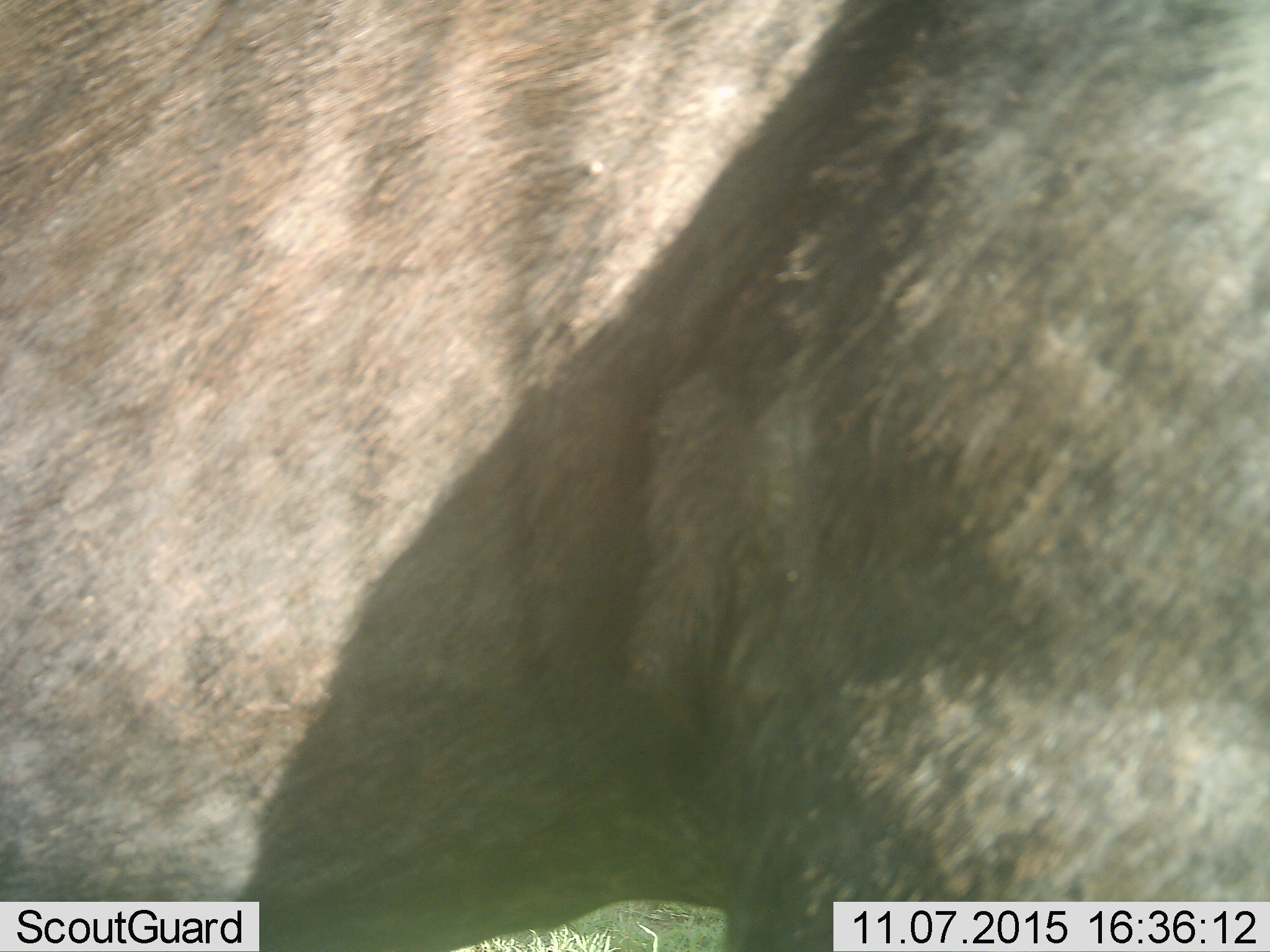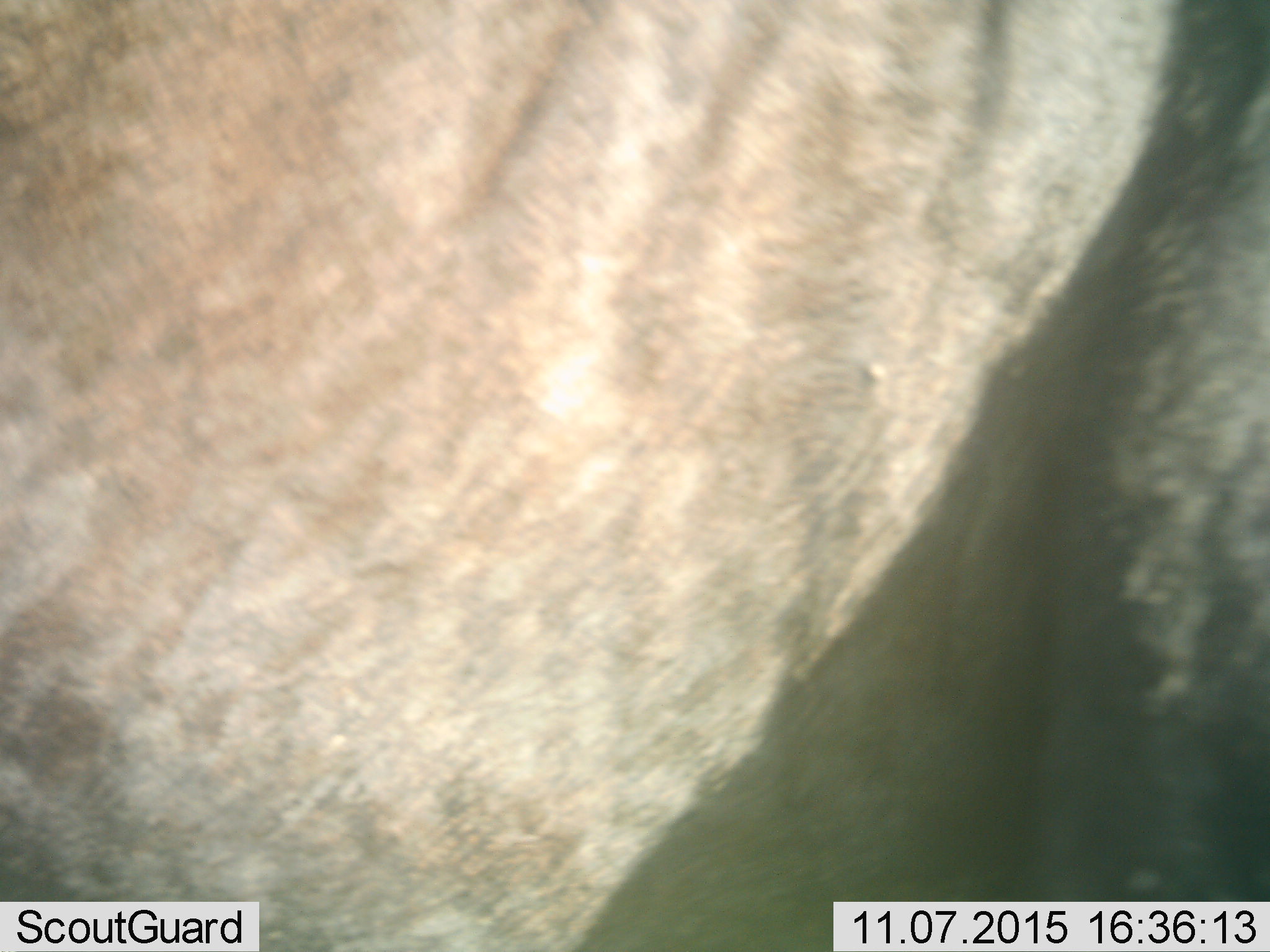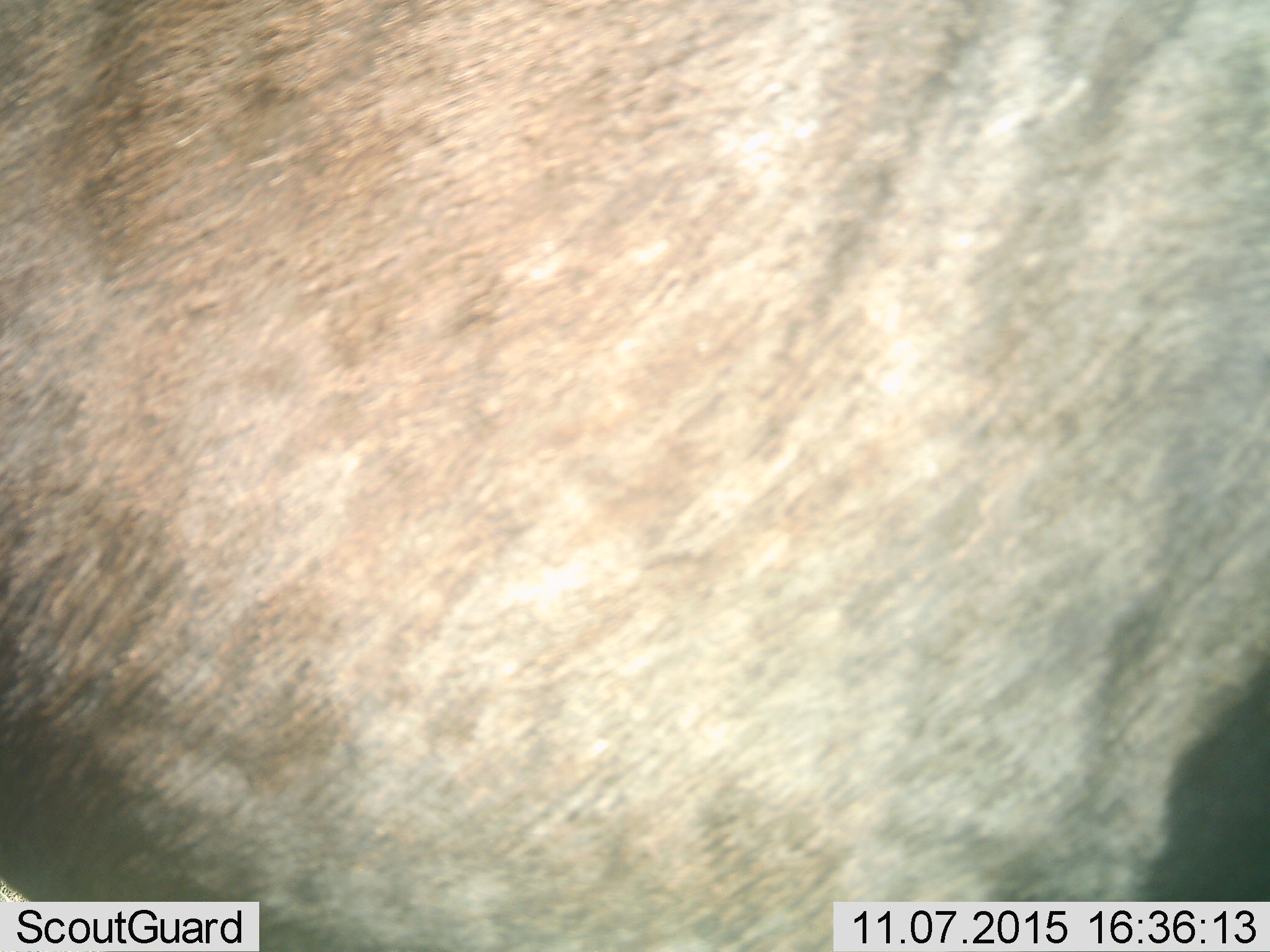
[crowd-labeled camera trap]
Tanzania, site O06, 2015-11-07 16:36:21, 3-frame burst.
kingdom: Animalia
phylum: Chordata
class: Mammalia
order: Artiodactyla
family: Bovidae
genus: Connochaetes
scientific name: Connochaetes taurinus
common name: blue wildebeest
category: wildebeest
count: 1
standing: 50%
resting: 0%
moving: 50%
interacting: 0%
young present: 0%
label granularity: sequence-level